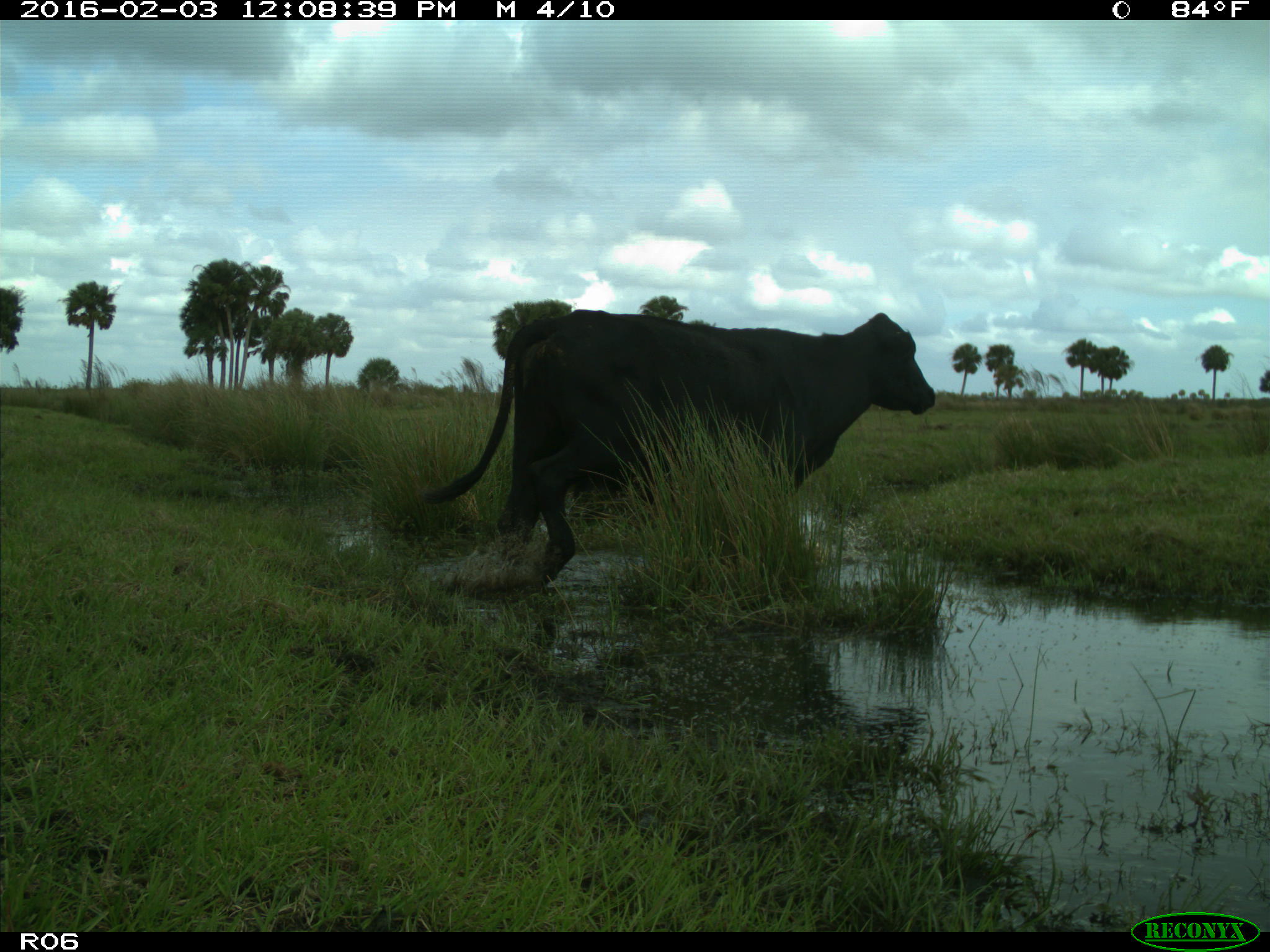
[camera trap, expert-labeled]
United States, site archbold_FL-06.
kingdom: Animalia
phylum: Chordata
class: Mammalia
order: Artiodactyla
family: Bovidae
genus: Bos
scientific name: Bos taurus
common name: domestic cow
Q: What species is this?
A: Bos taurus (domestic cow).